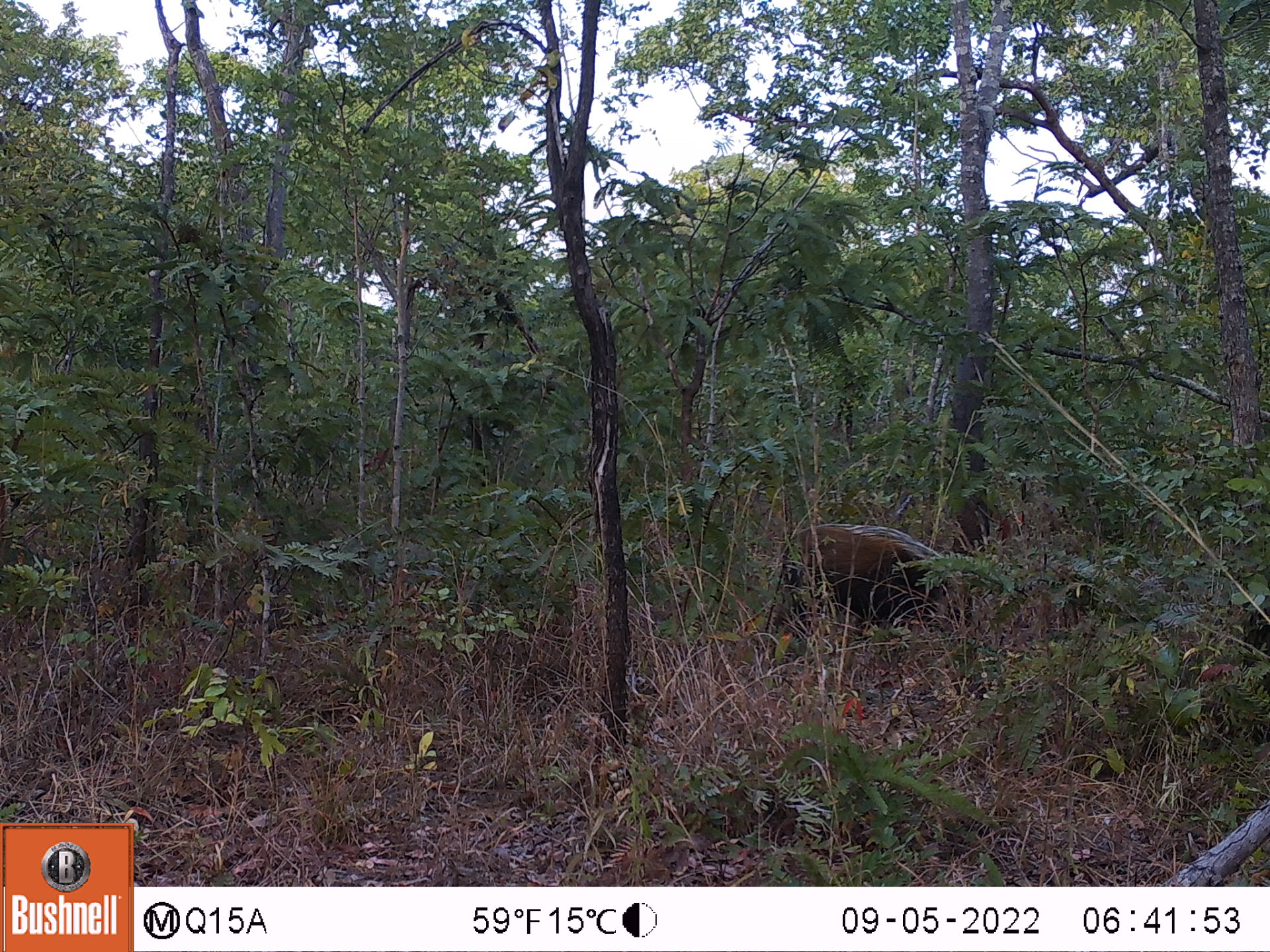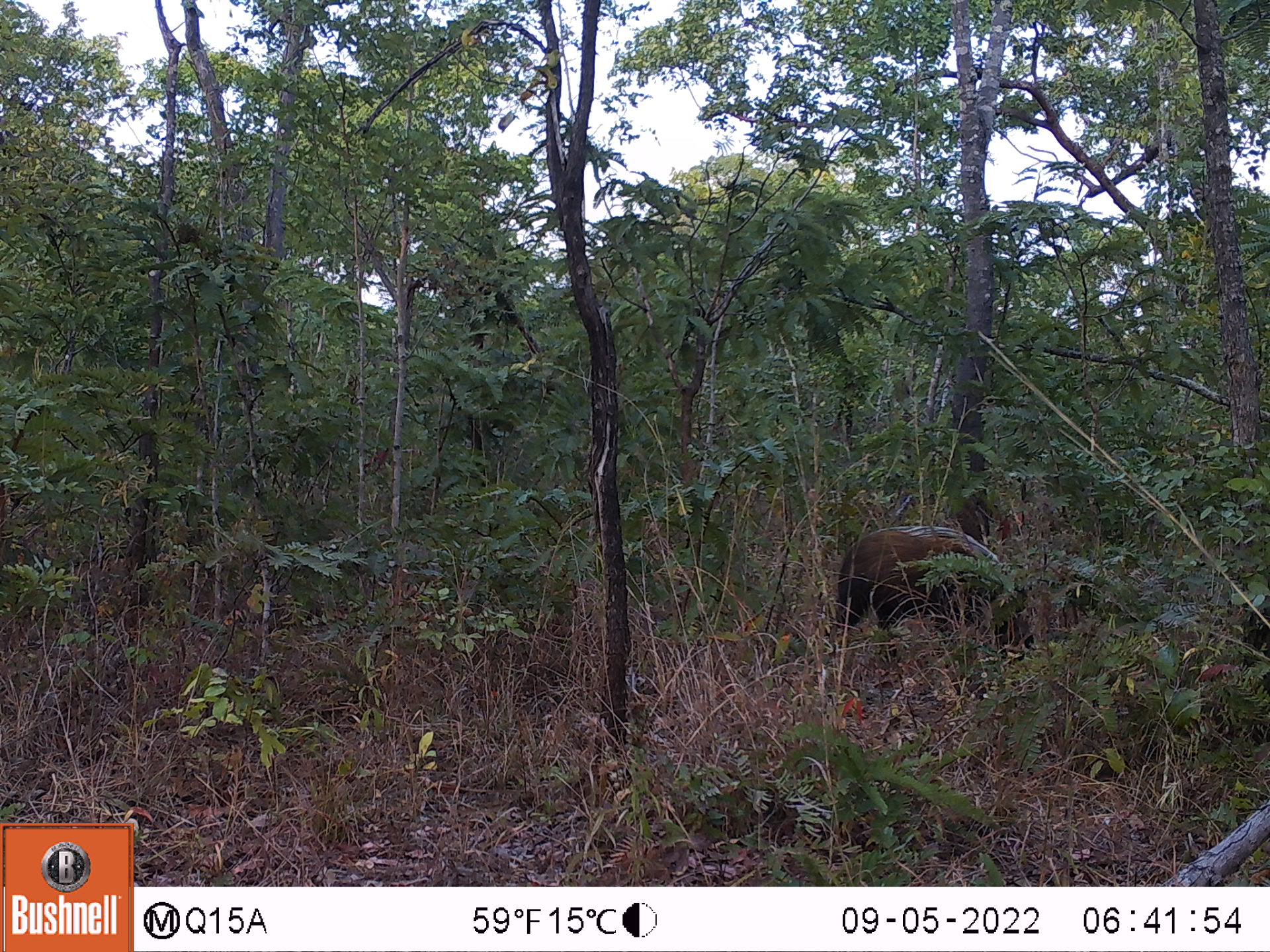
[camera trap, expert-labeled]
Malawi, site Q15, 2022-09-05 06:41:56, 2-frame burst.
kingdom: Animalia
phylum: Chordata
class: Mammalia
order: Artiodactyla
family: Suidae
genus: Potamochoerus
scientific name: Potamochoerus larvatus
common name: bushpig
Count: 1.